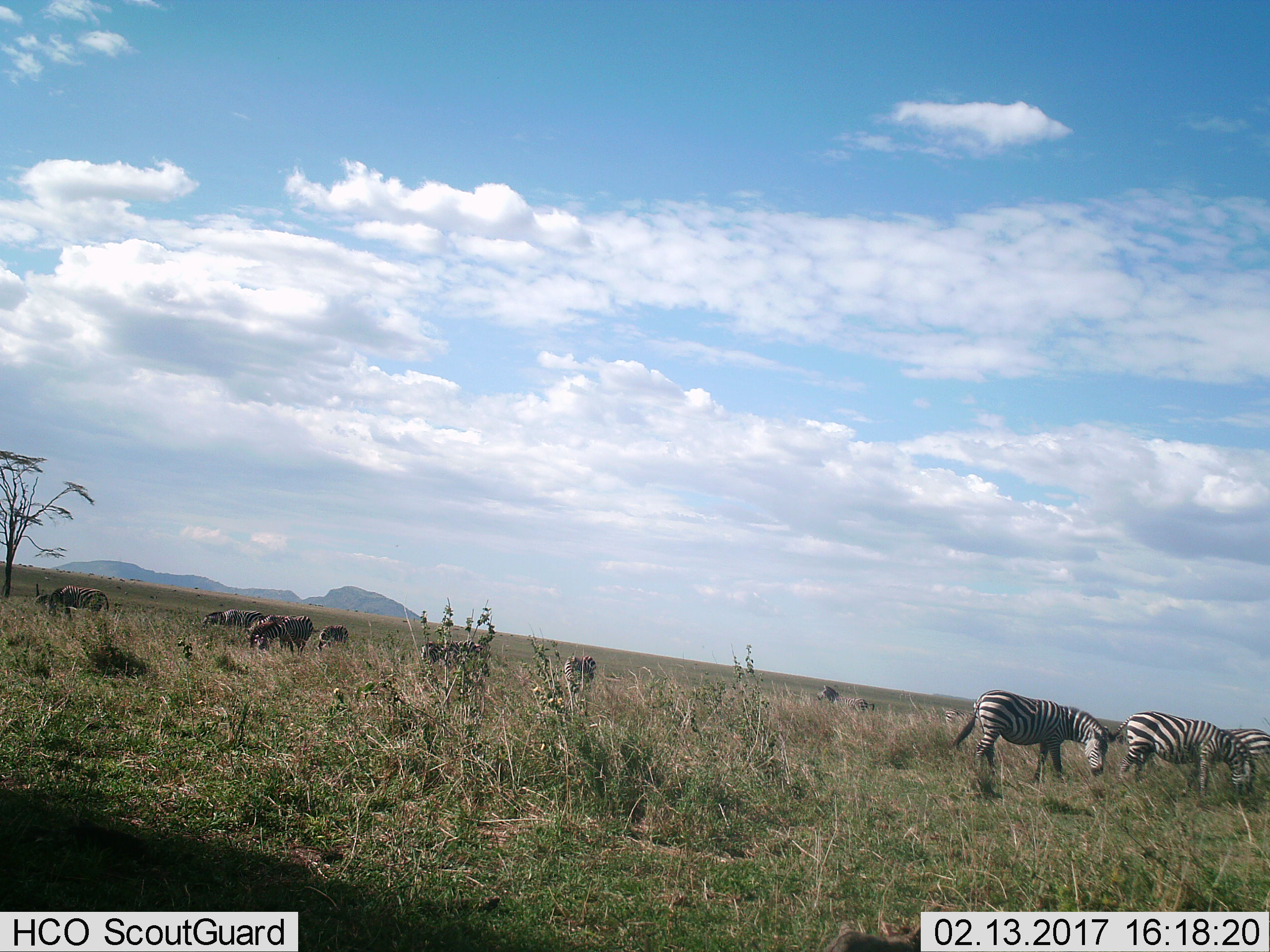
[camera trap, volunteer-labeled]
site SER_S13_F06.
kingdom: Animalia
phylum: Chordata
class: Mammalia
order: Perissodactyla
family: Equidae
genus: Equus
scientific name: Equus quagga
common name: plains zebra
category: zebraplains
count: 11-50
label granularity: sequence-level